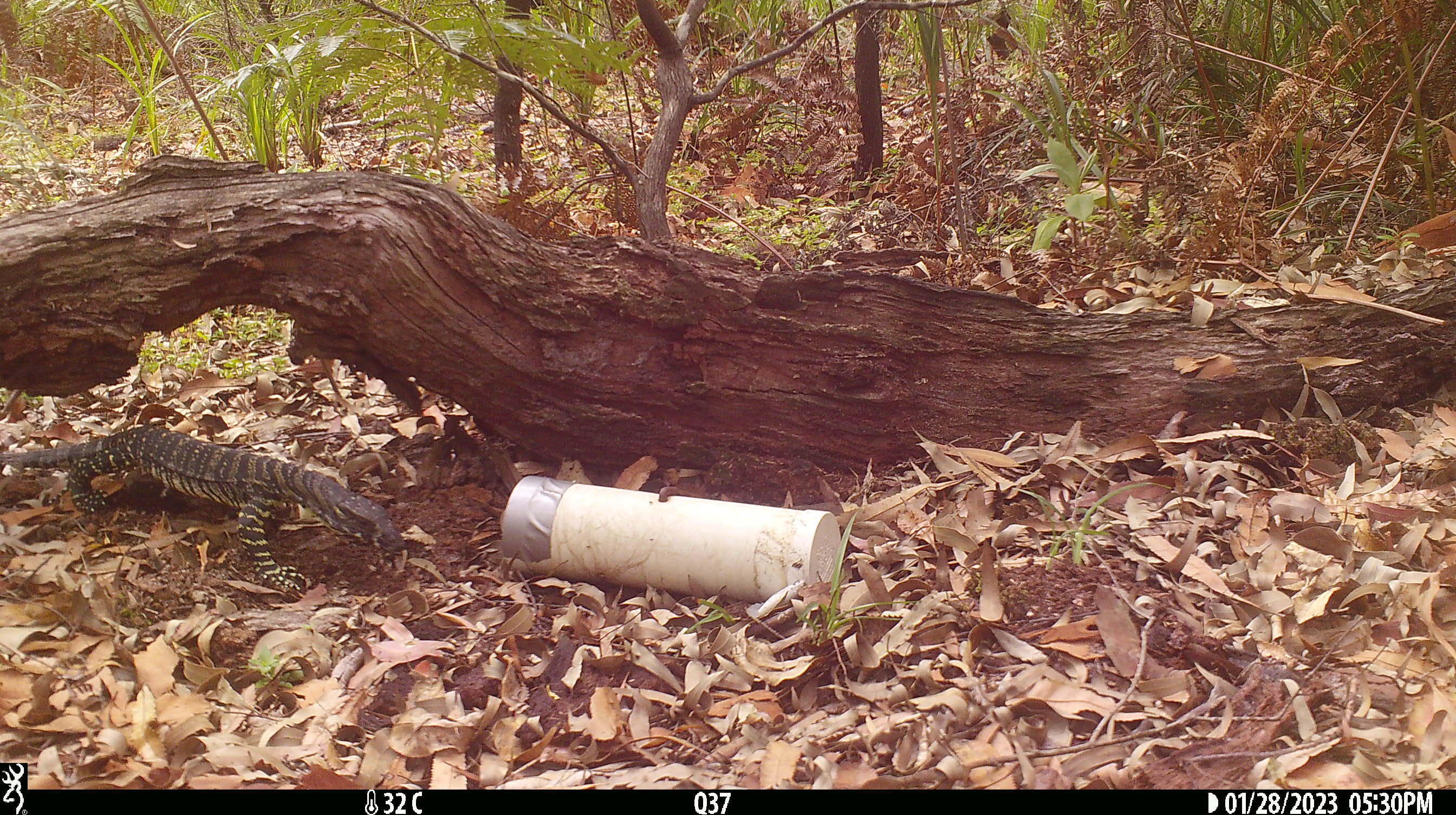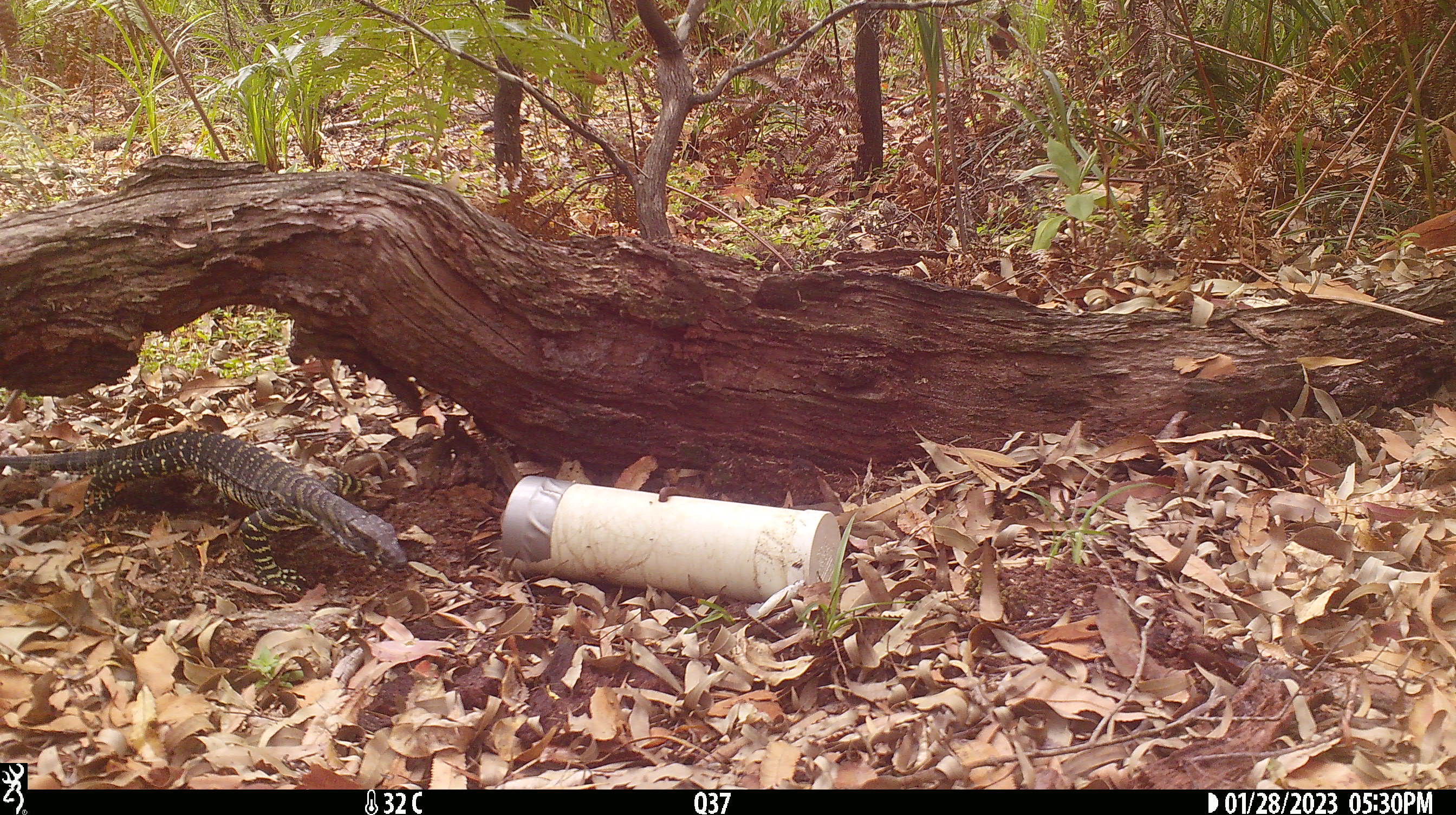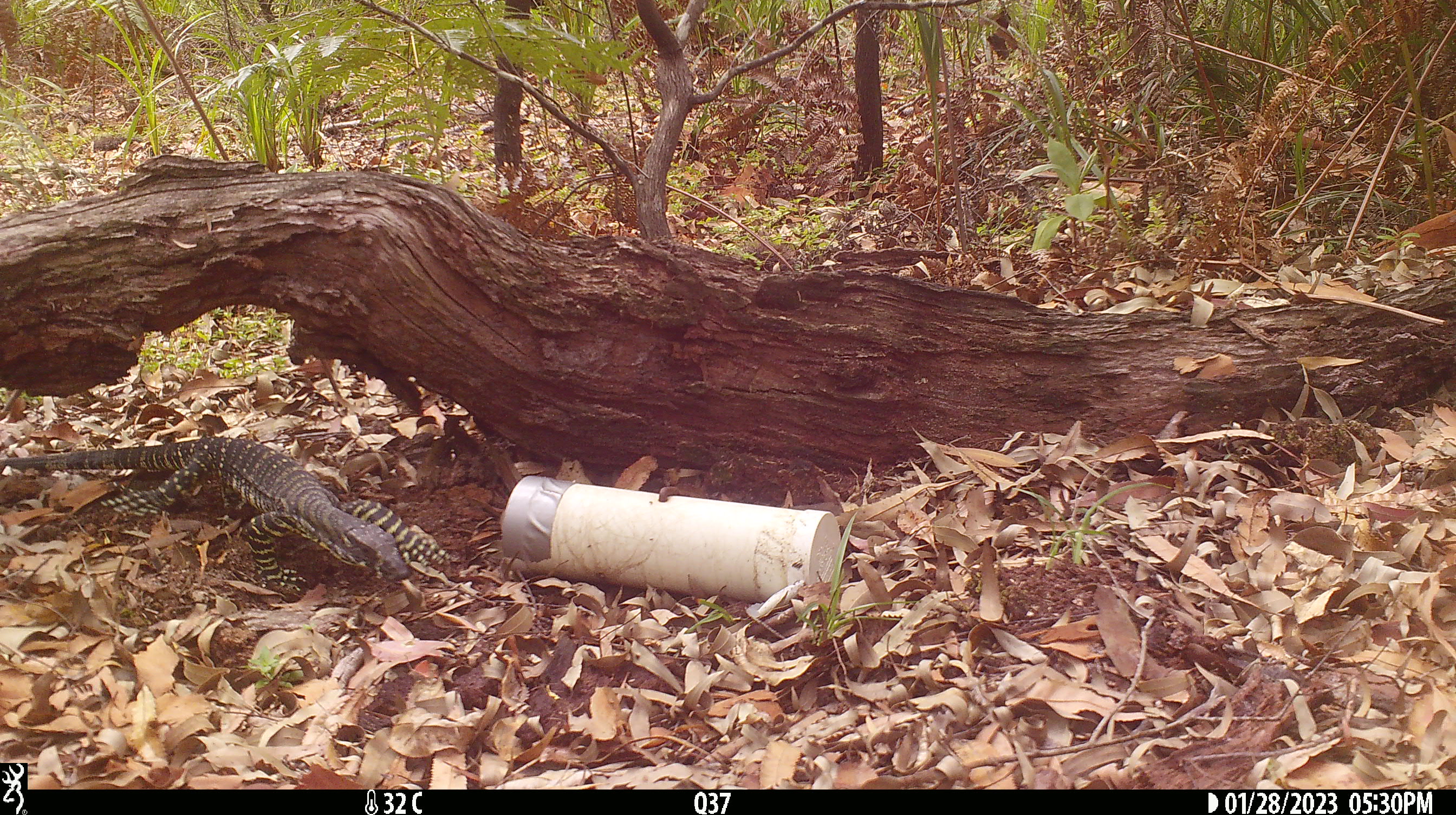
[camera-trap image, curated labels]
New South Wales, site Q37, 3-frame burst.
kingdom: Animalia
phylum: Chordata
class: Reptilia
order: Squamata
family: Varanidae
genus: Varanus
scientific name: Varanus varius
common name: lace monitor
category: goanna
Goanna (lace monitor) (Varanus varius).